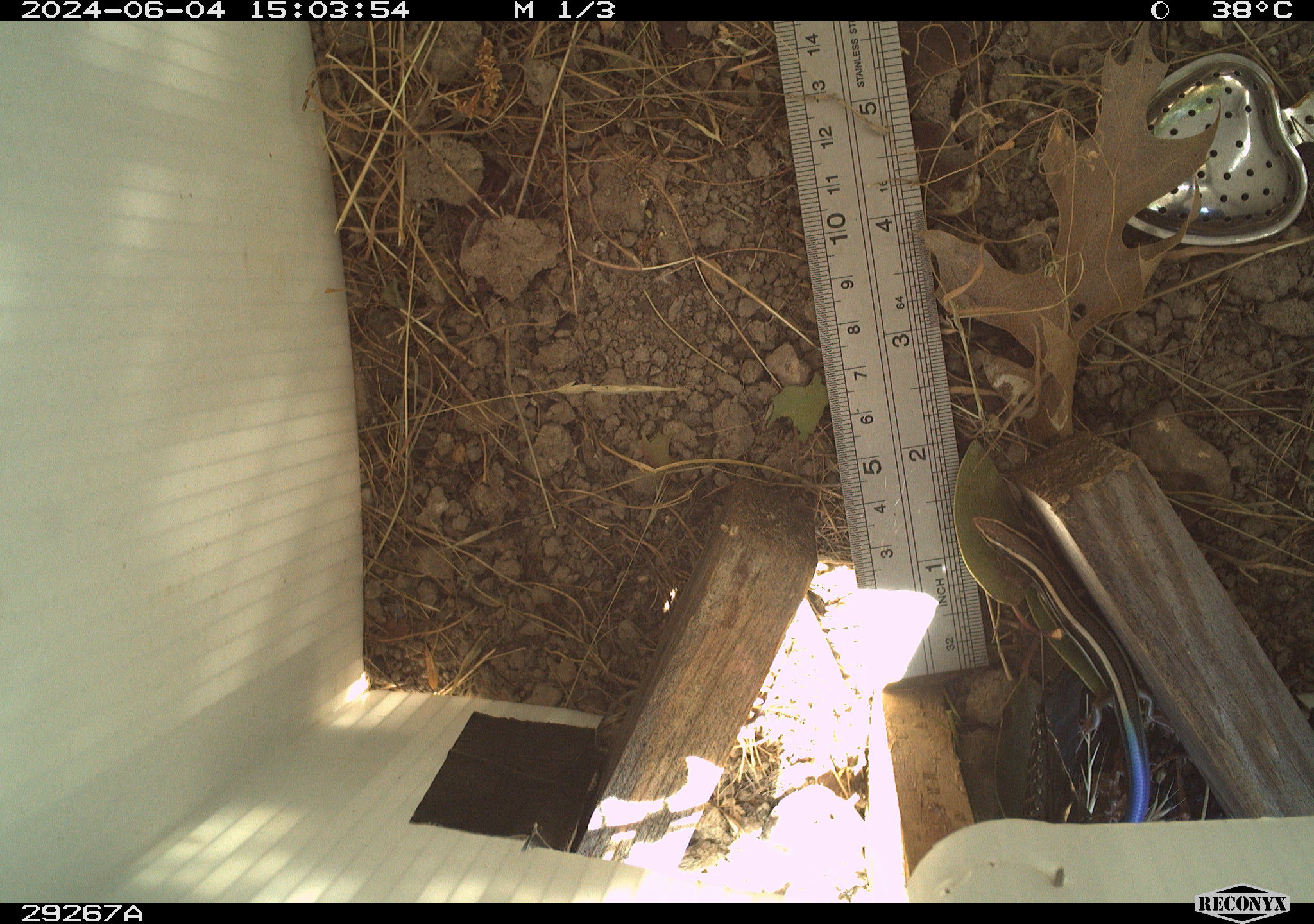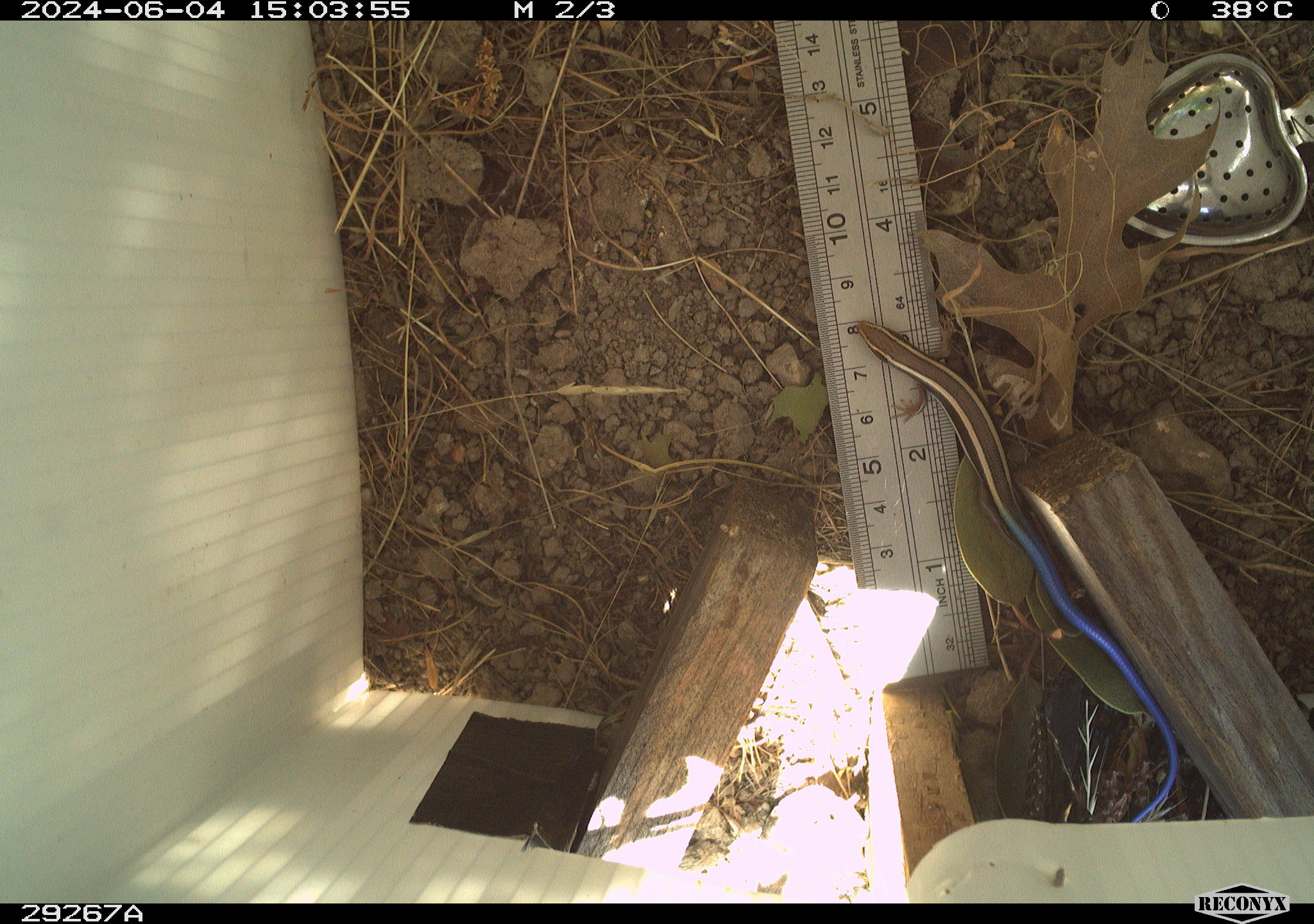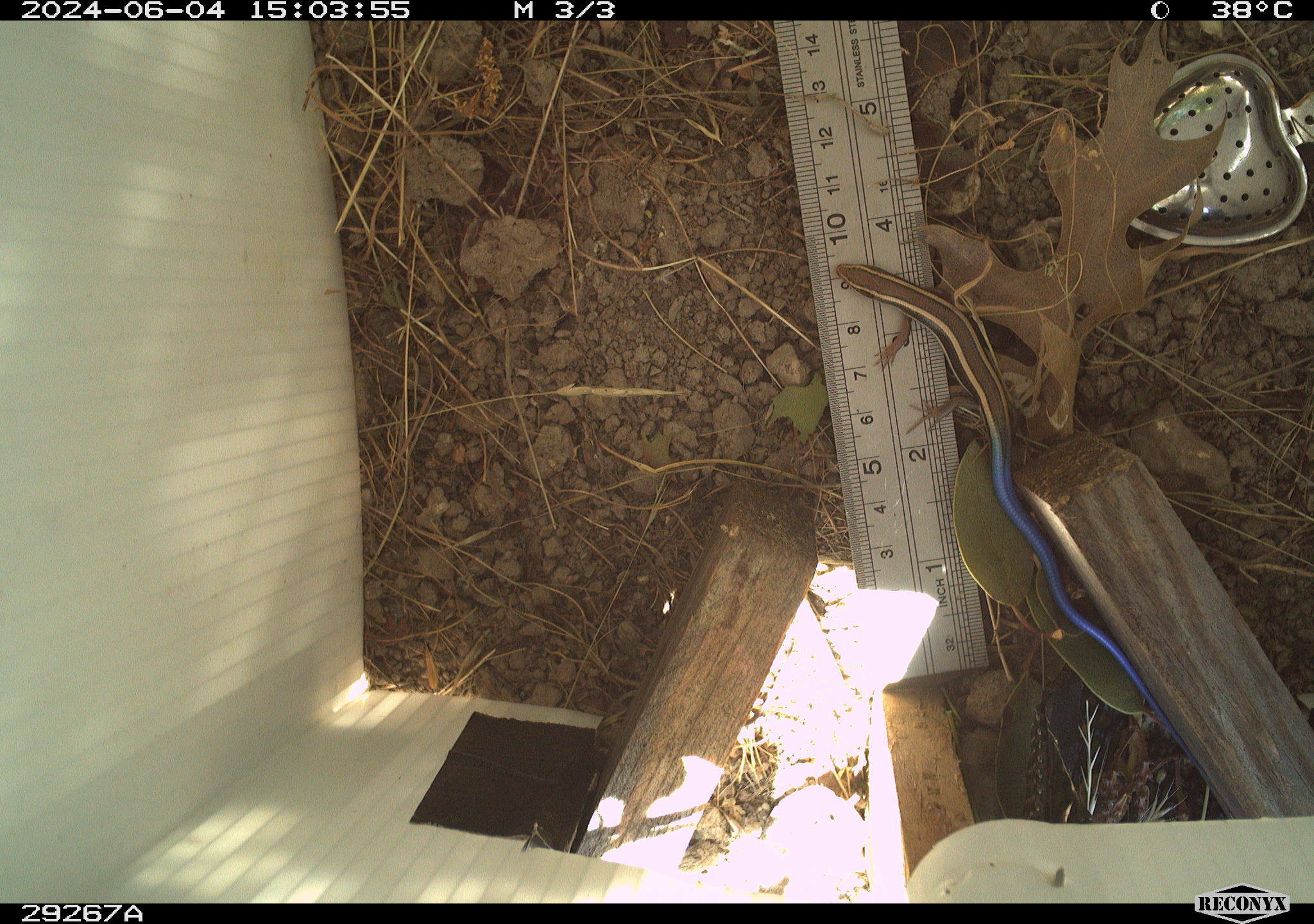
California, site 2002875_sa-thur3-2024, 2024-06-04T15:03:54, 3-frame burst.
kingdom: Animalia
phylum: Chordata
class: Reptilia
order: Squamata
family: Scincidae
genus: Plestiodon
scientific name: Plestiodon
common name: blue-tailed skinks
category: plestiodon species